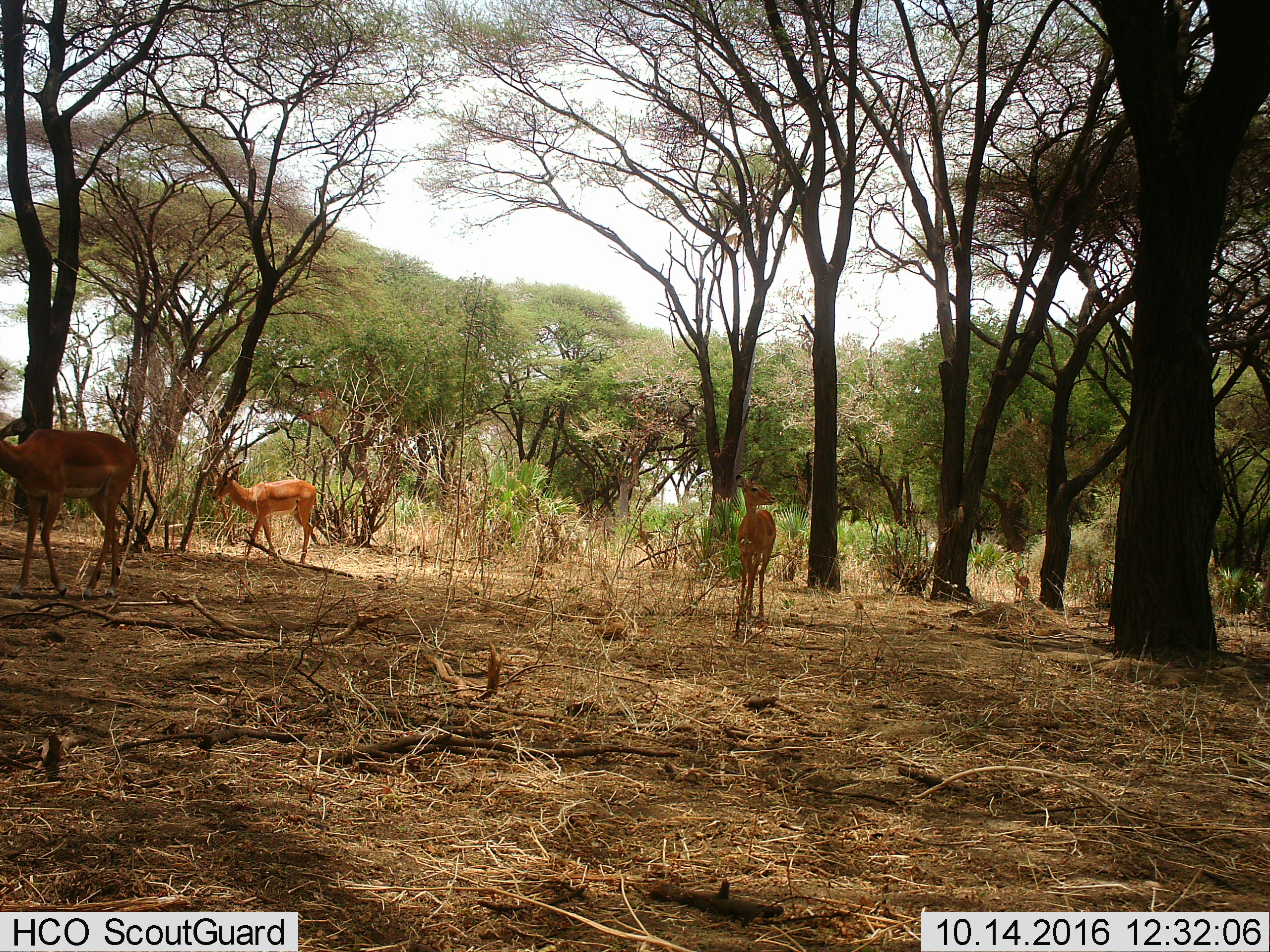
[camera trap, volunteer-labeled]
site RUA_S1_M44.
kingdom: Animalia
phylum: Chordata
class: Mammalia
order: Artiodactyla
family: Bovidae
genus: Aepyceros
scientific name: Aepyceros melampus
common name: impala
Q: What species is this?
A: Impala (Aepyceros melampus).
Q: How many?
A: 4.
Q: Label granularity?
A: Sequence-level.